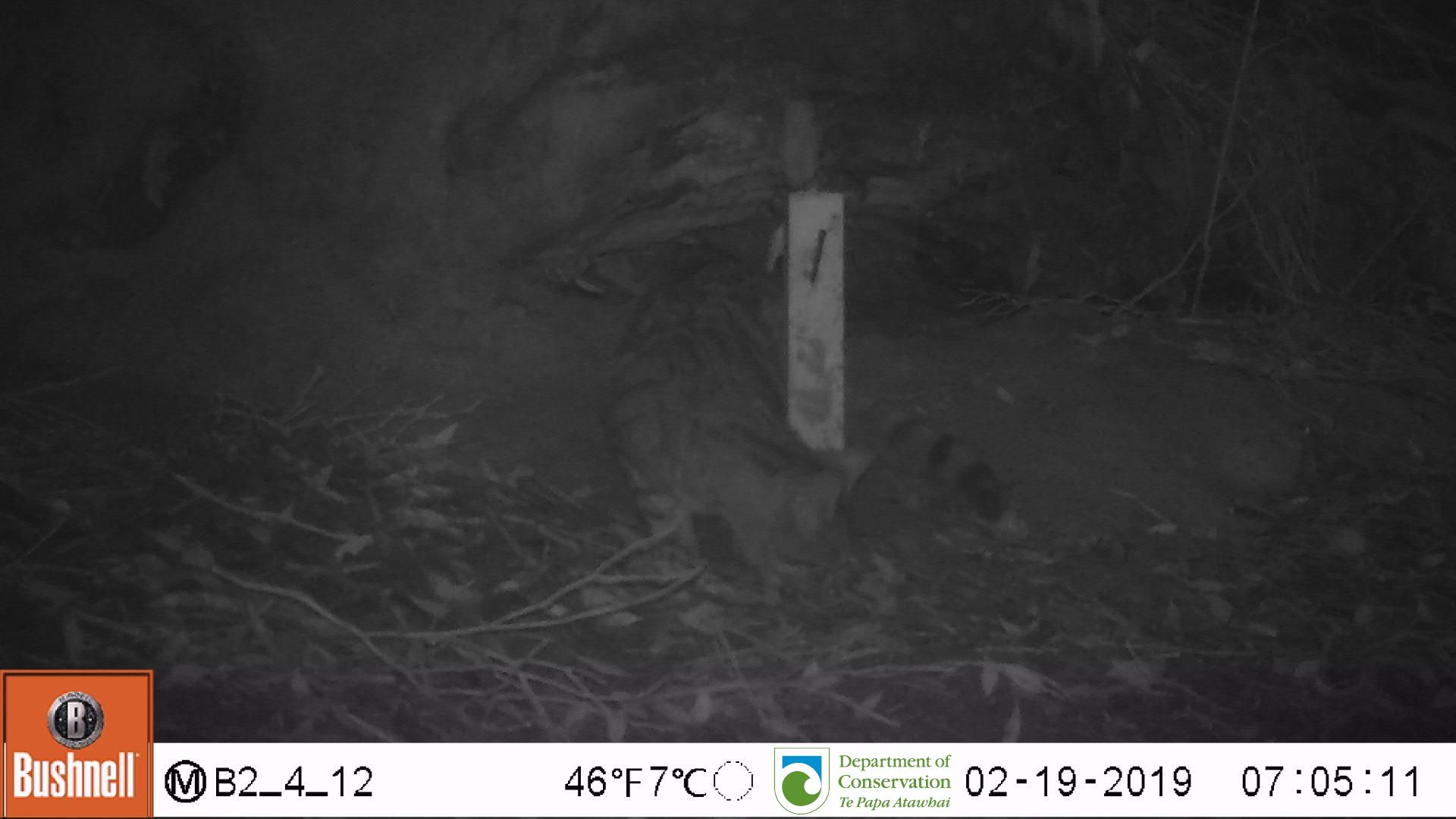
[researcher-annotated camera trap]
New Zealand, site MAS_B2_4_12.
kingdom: Animalia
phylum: Chordata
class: Mammalia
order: Carnivora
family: Felidae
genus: Felis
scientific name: Felis catus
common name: domestic cat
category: cat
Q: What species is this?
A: Cat (domestic cat) (Felis catus).